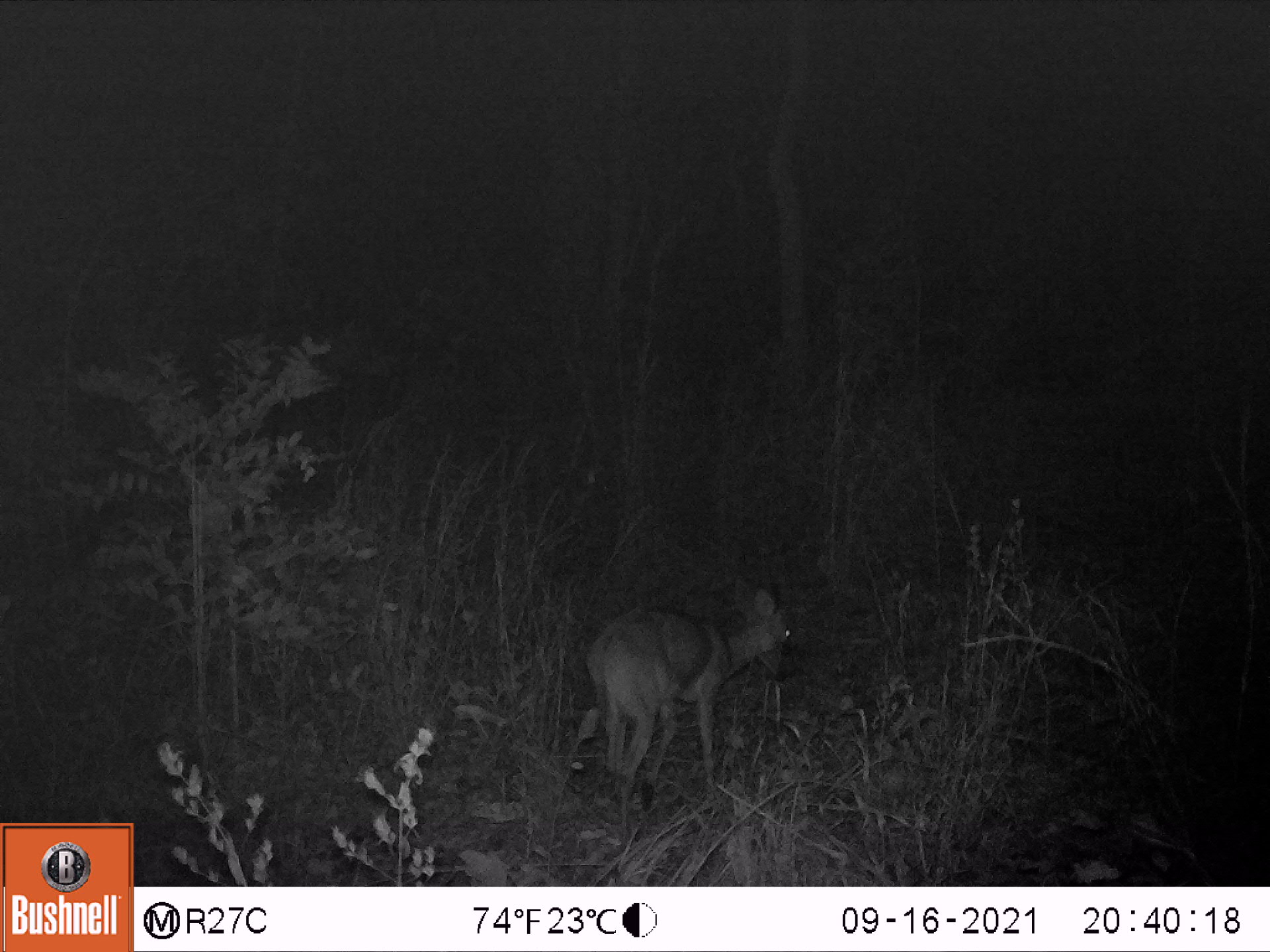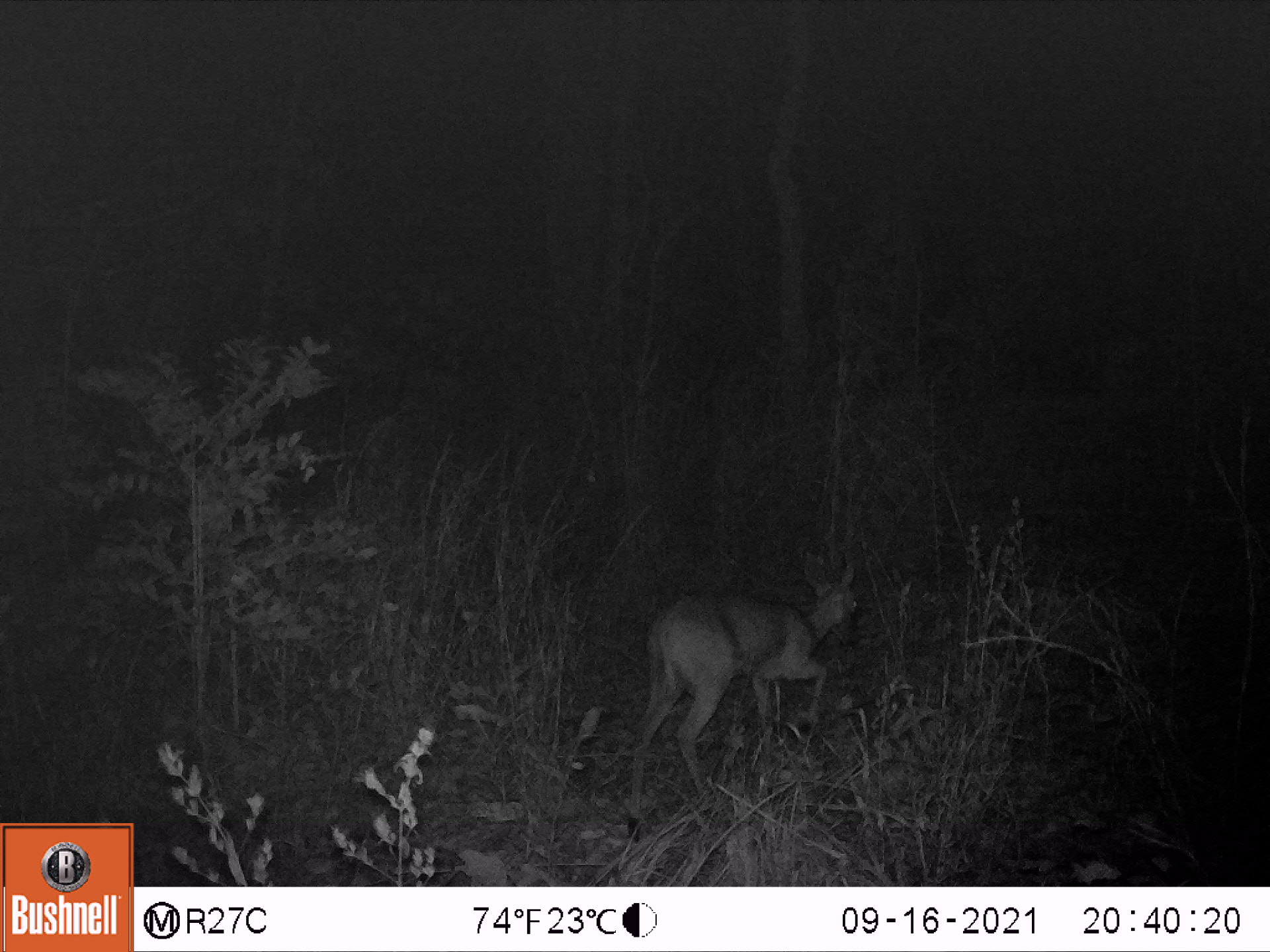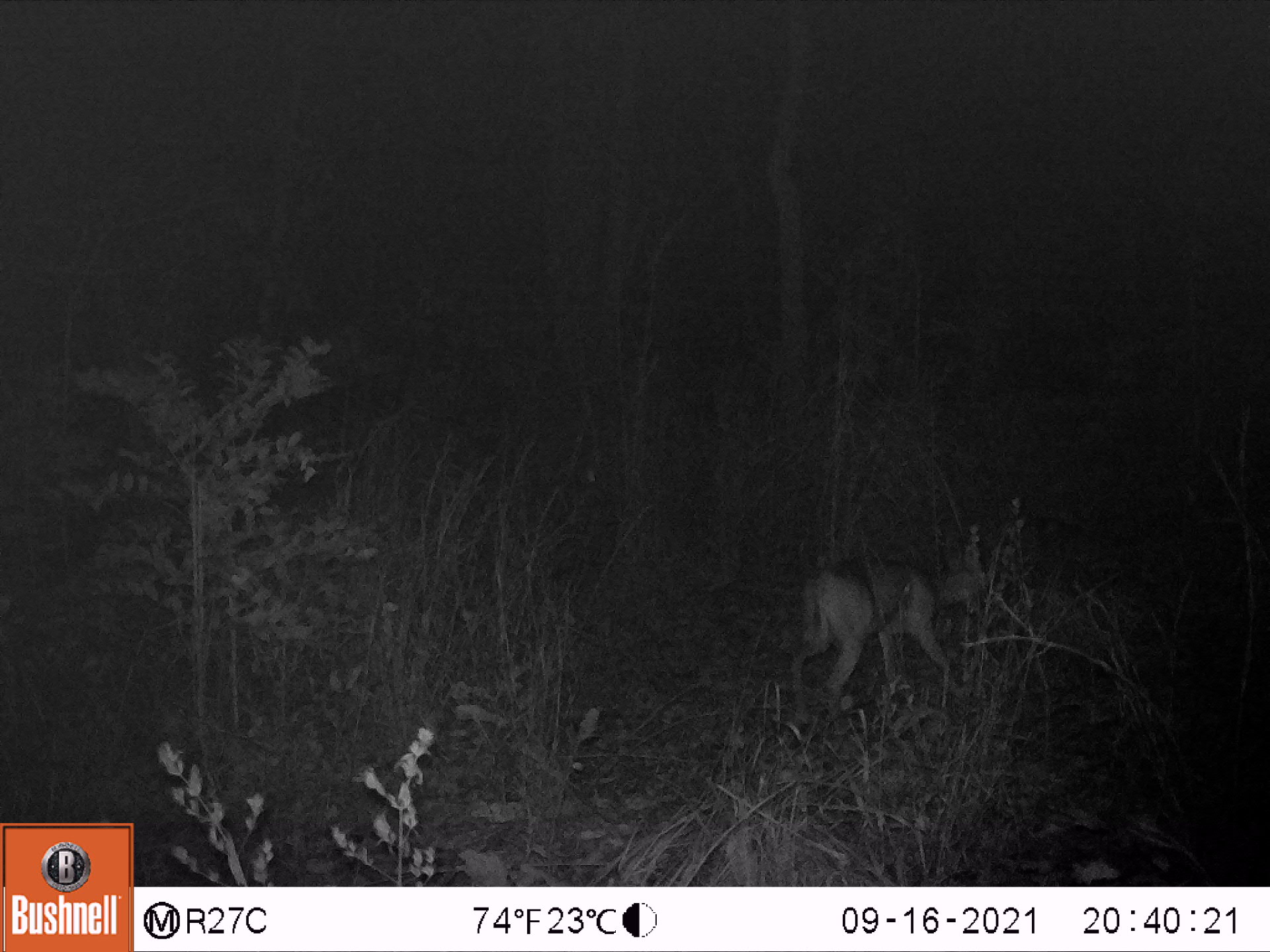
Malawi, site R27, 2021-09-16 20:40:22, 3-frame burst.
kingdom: Animalia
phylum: Chordata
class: Mammalia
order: Artiodactyla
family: Bovidae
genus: Sylvicapra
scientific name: Sylvicapra grimmia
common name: common duiker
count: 1